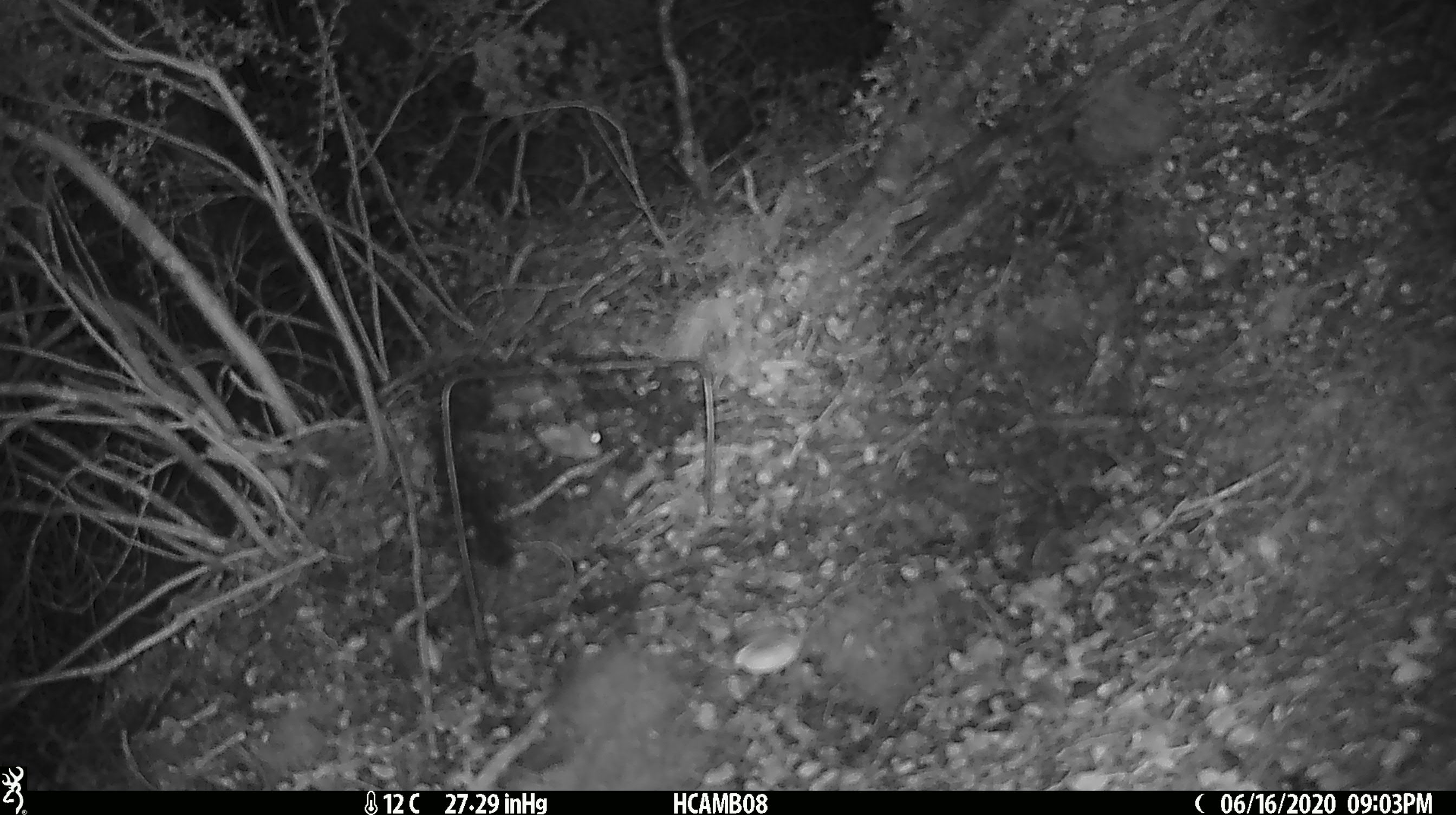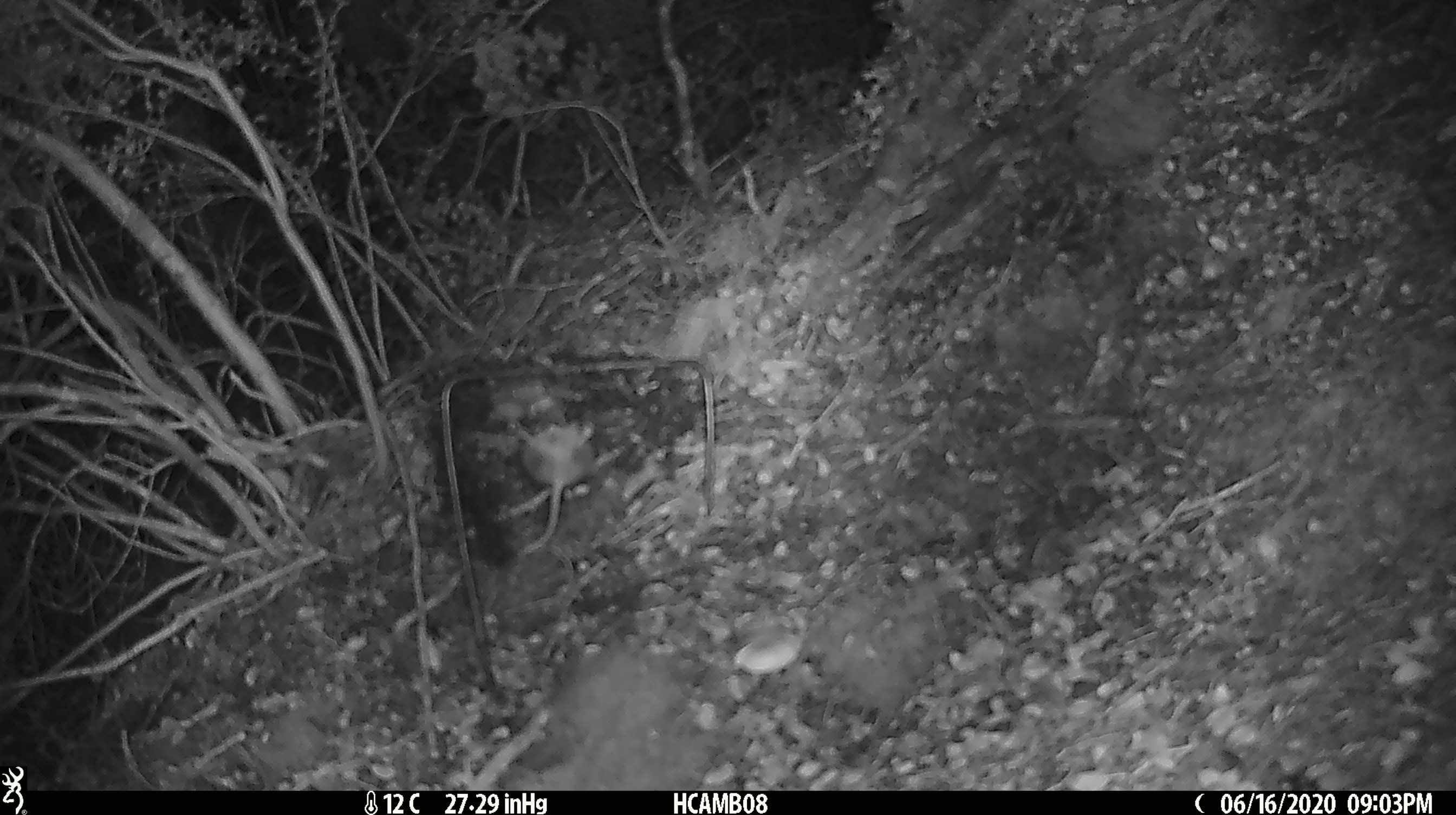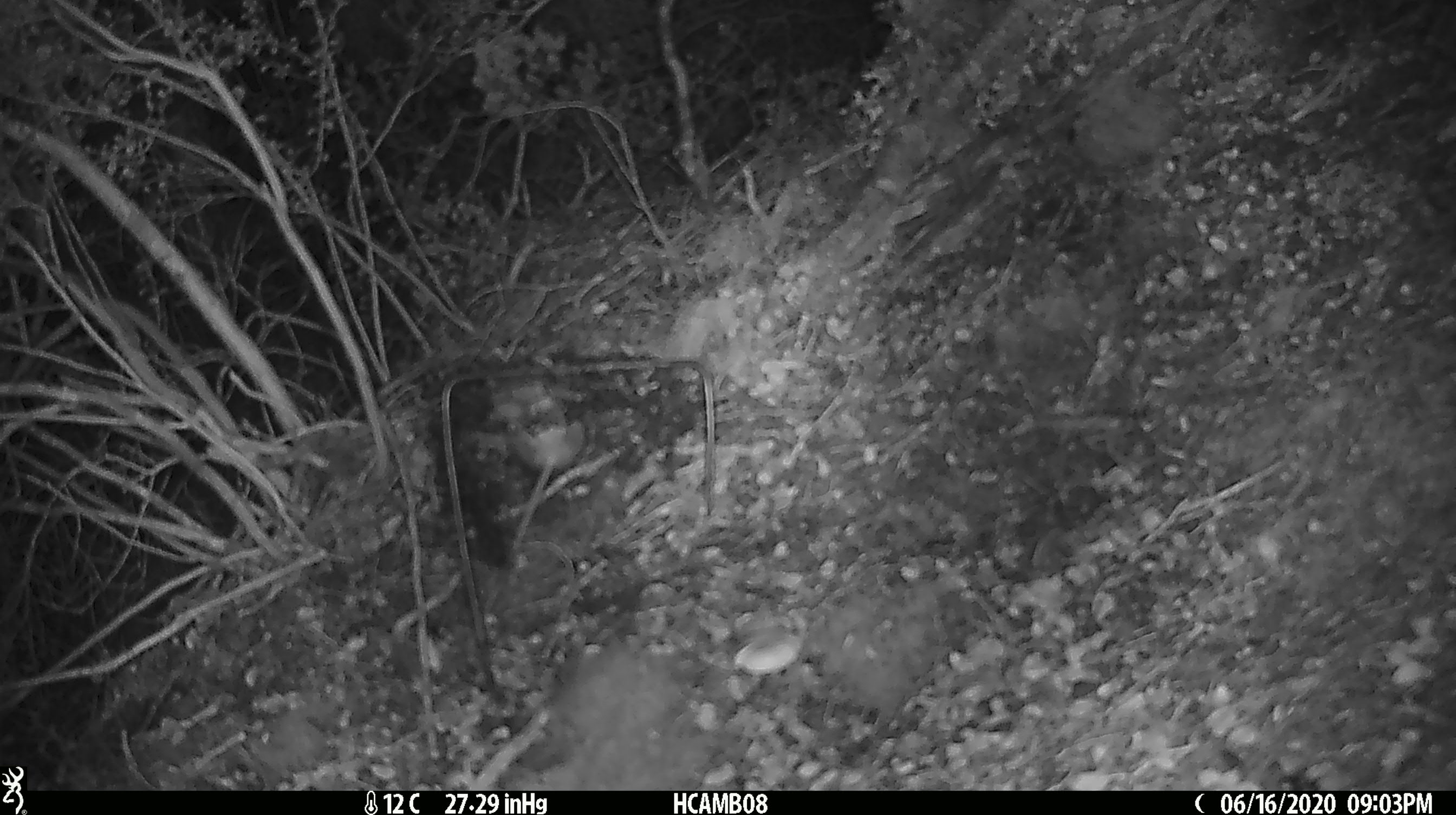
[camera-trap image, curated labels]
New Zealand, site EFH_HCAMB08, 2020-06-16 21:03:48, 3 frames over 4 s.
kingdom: Animalia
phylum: Chordata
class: Mammalia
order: Rodentia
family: Muridae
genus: Mus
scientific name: Mus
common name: mouse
Mouse (Mus).